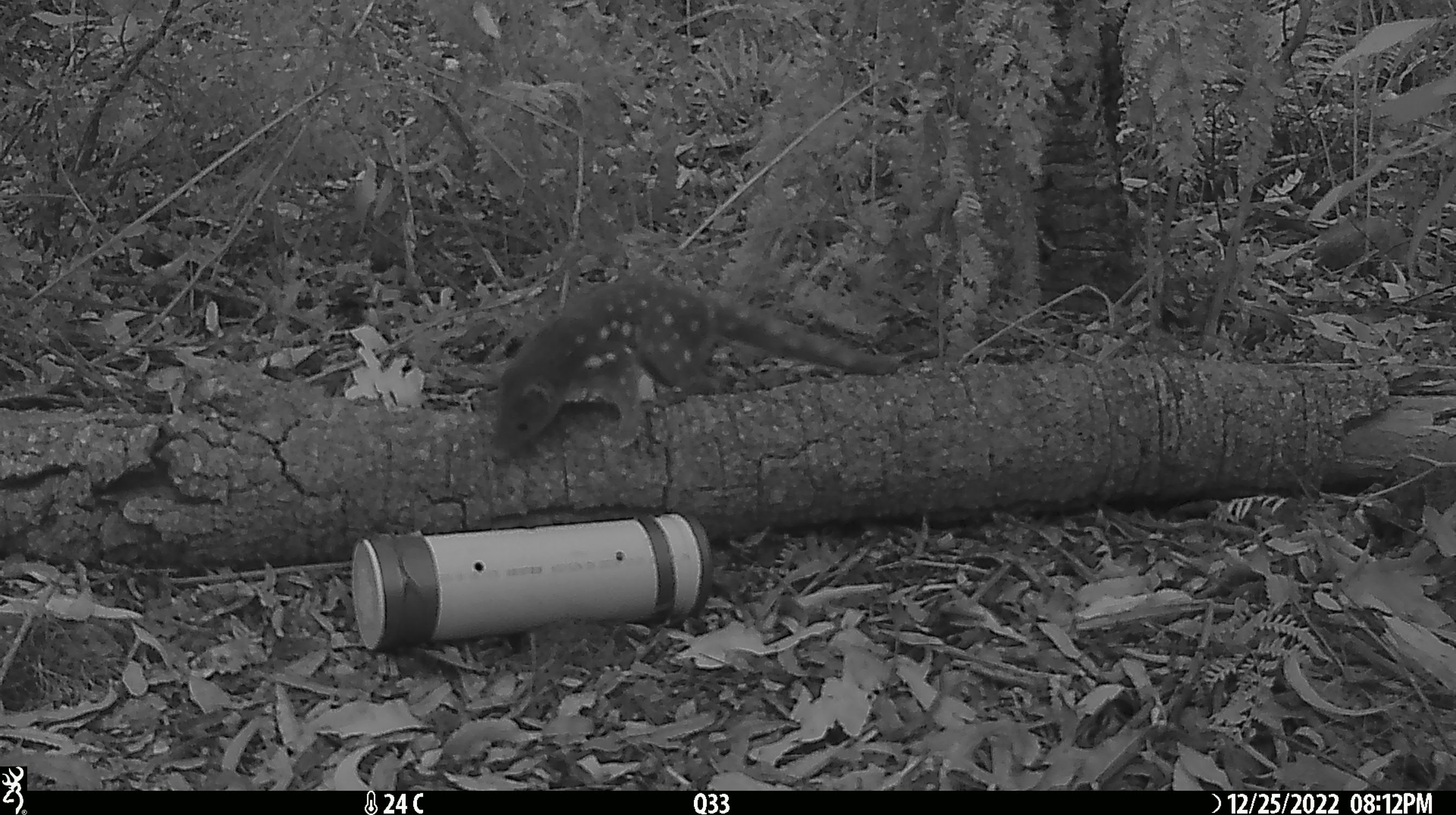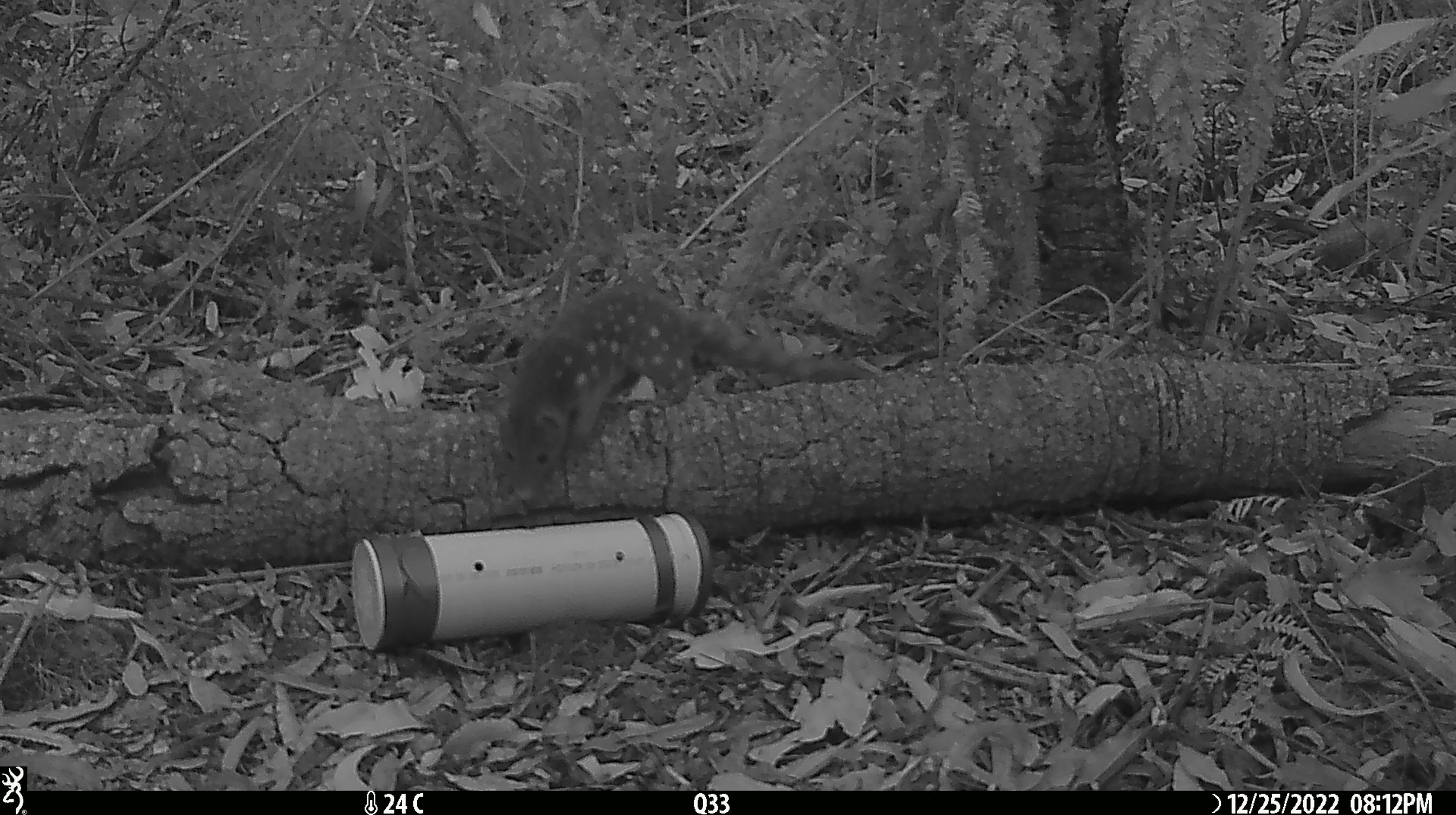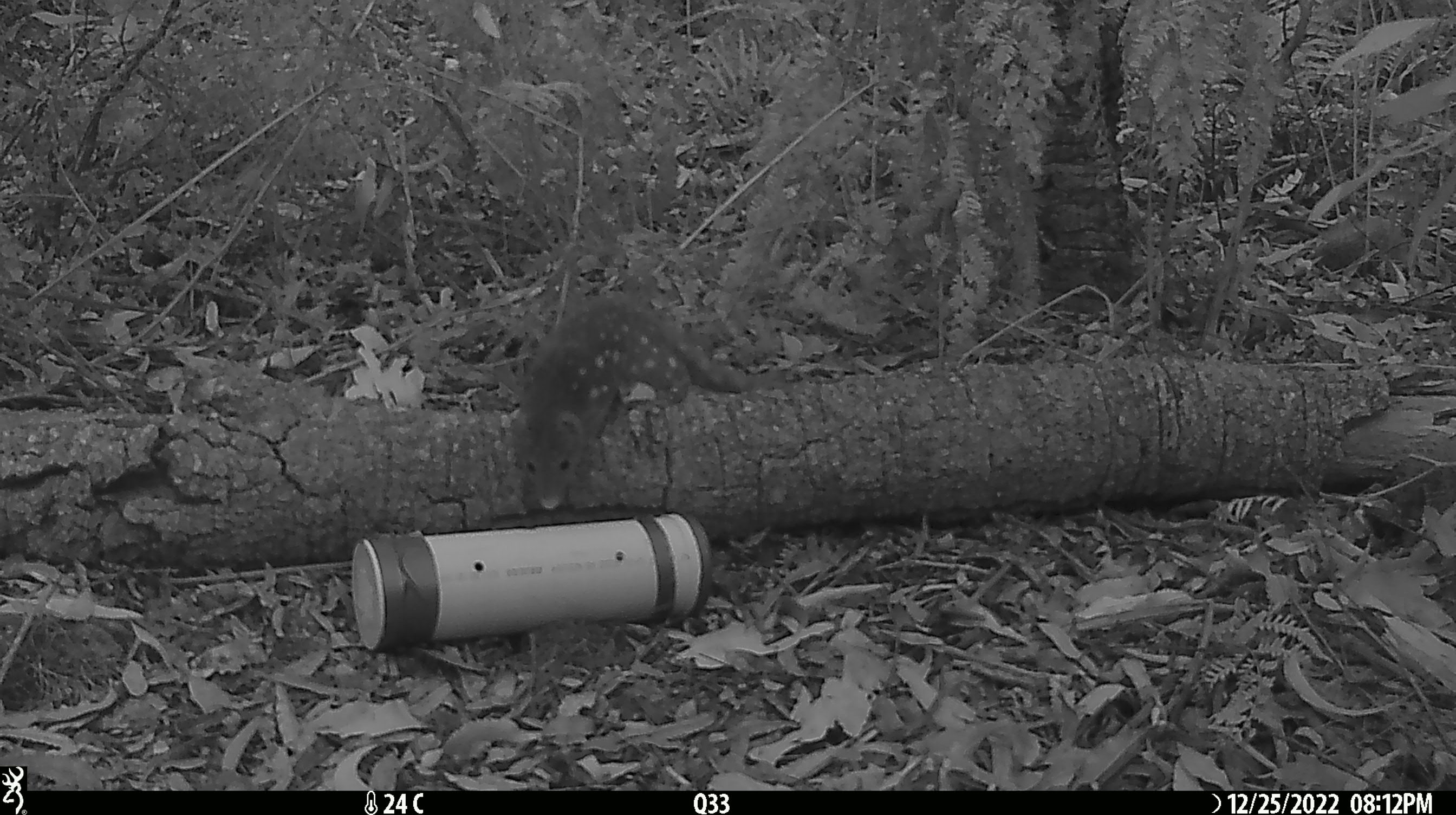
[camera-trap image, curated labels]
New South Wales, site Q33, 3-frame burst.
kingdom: Animalia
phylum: Chordata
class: Mammalia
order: Dasyuromorphia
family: Dasyuridae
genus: Dasyurus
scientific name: Dasyurus maculatus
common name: spotted-tailed quoll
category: quoll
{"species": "quoll (spotted-tailed quoll) (Dasyurus maculatus)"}